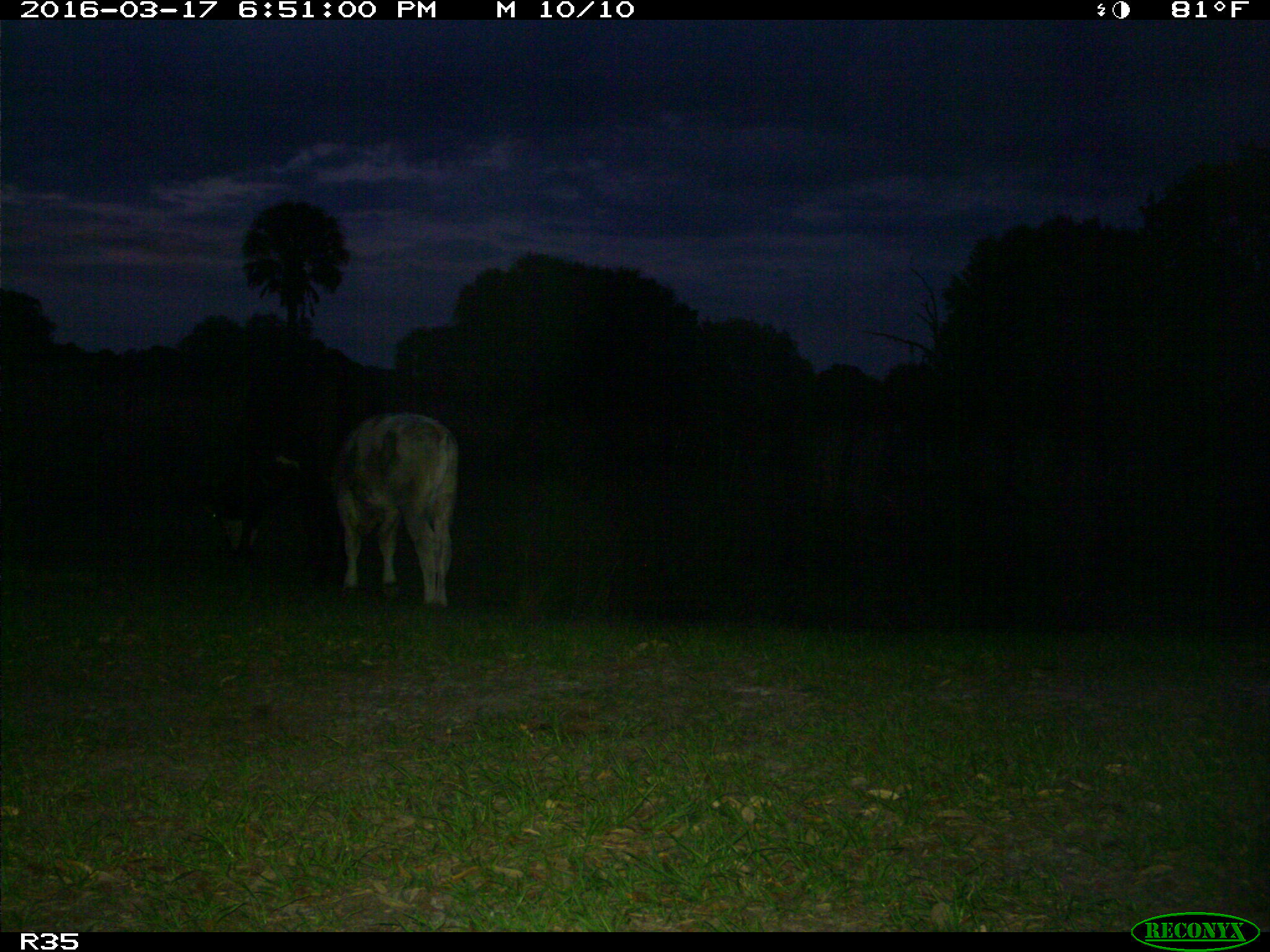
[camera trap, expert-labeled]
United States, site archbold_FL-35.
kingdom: Animalia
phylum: Chordata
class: Mammalia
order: Artiodactyla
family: Bovidae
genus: Bos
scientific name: Bos taurus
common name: domestic cow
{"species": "Bos taurus (domestic cow)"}